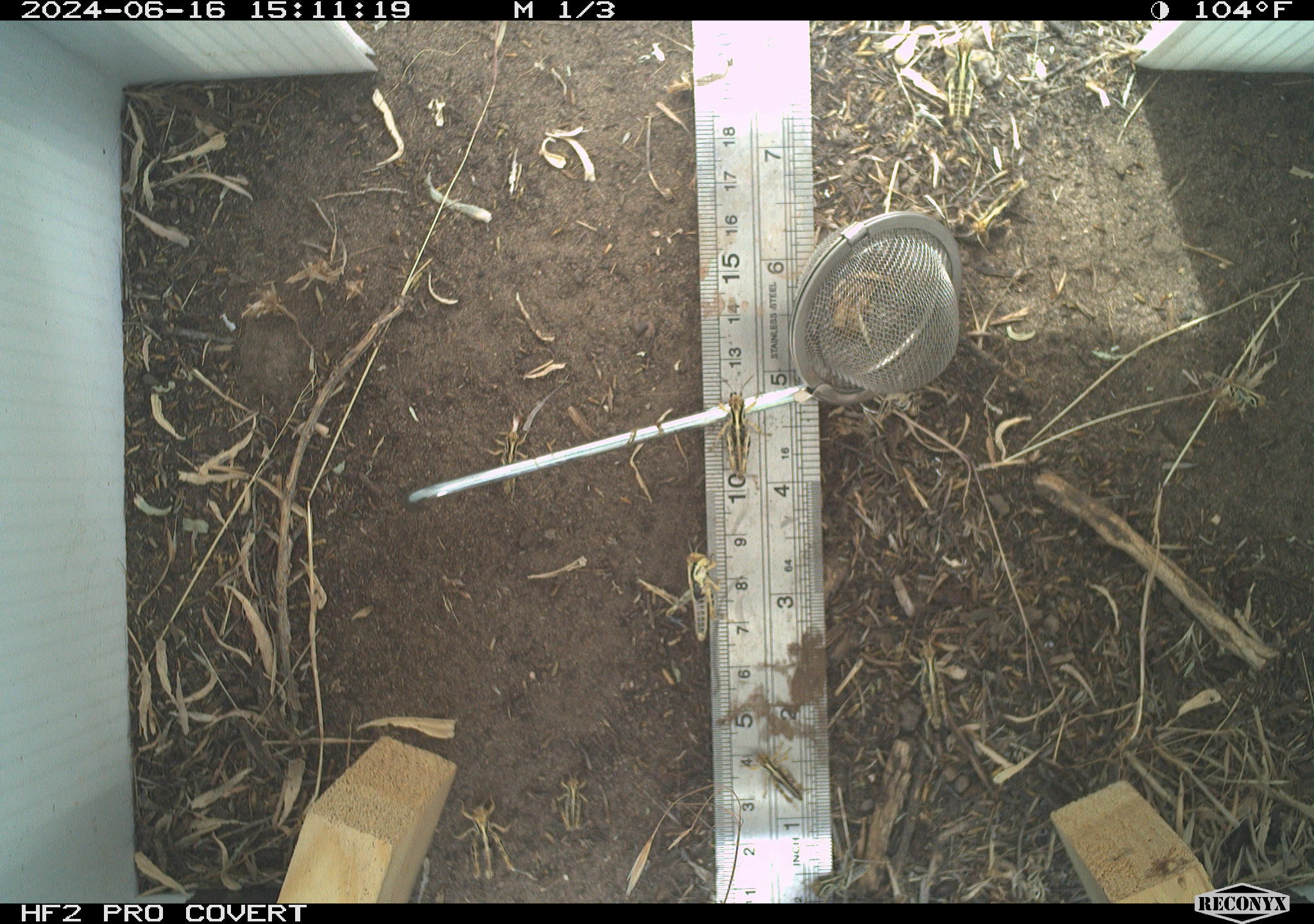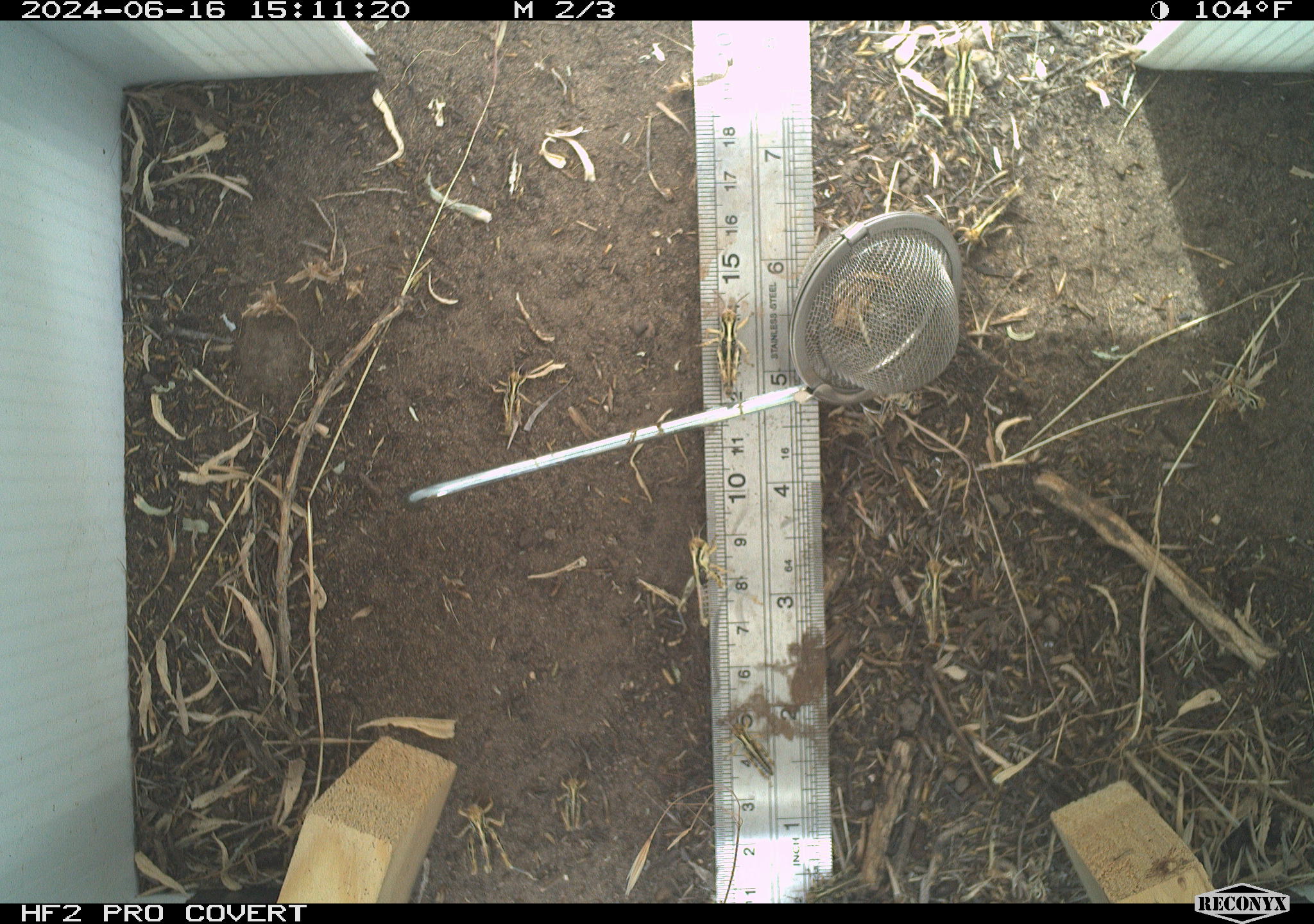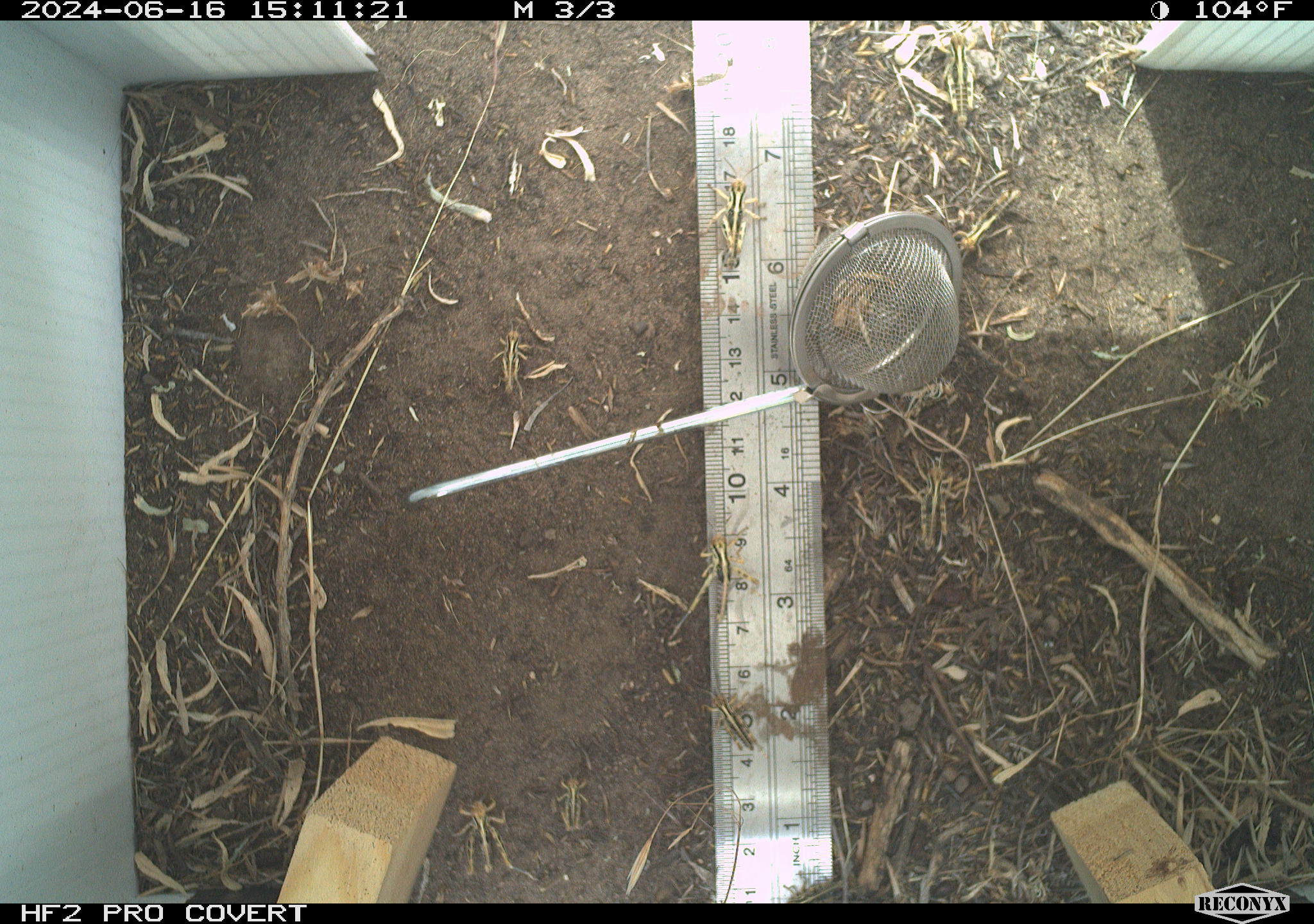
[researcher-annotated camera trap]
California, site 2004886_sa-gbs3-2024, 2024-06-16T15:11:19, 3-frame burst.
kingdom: Animalia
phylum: Arthropoda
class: Insecta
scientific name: Insecta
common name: insect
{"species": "insect (Insecta)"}